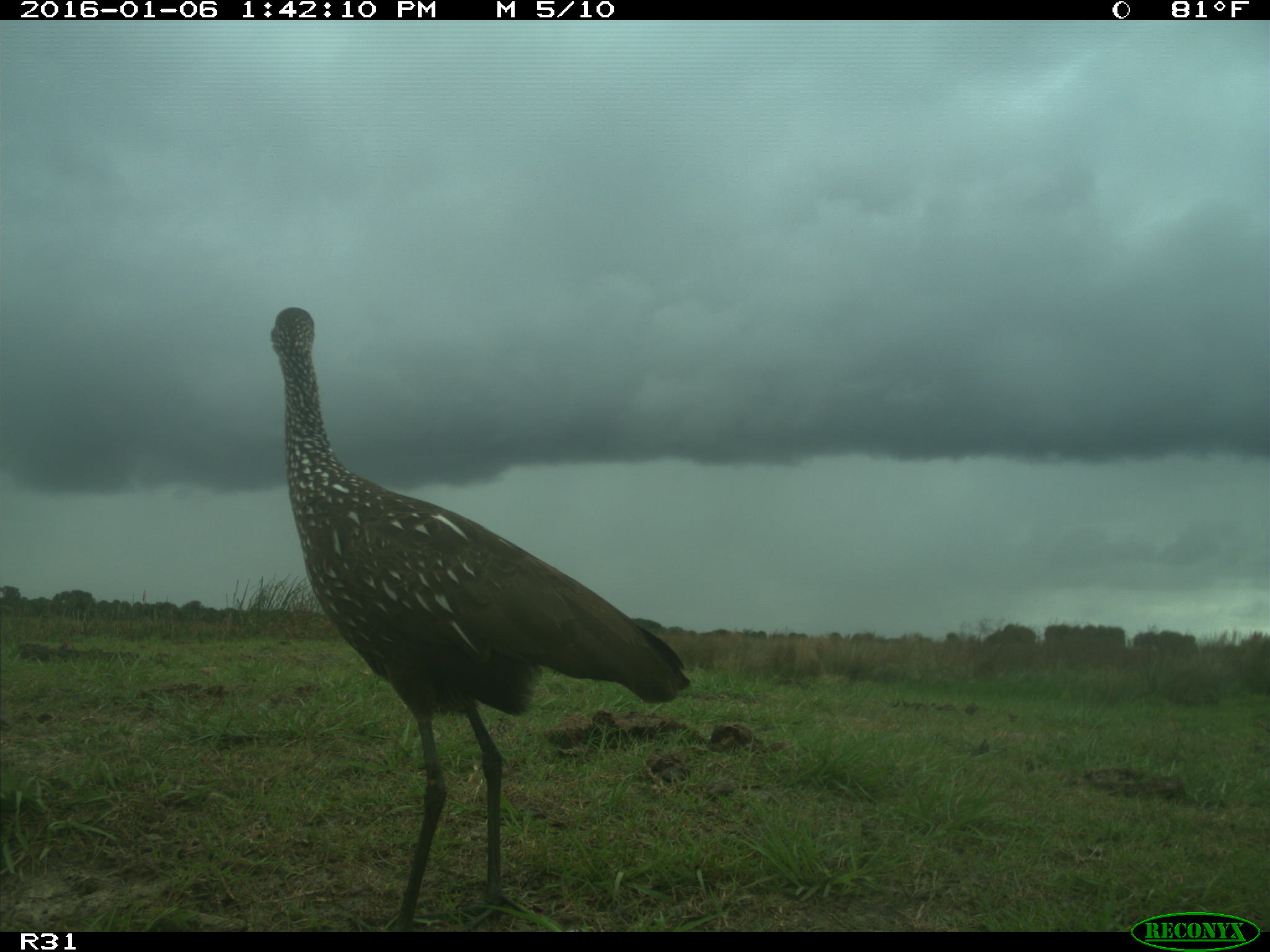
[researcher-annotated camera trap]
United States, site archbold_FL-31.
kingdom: Animalia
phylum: Chordata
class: Aves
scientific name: Aves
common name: birds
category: unidentified bird